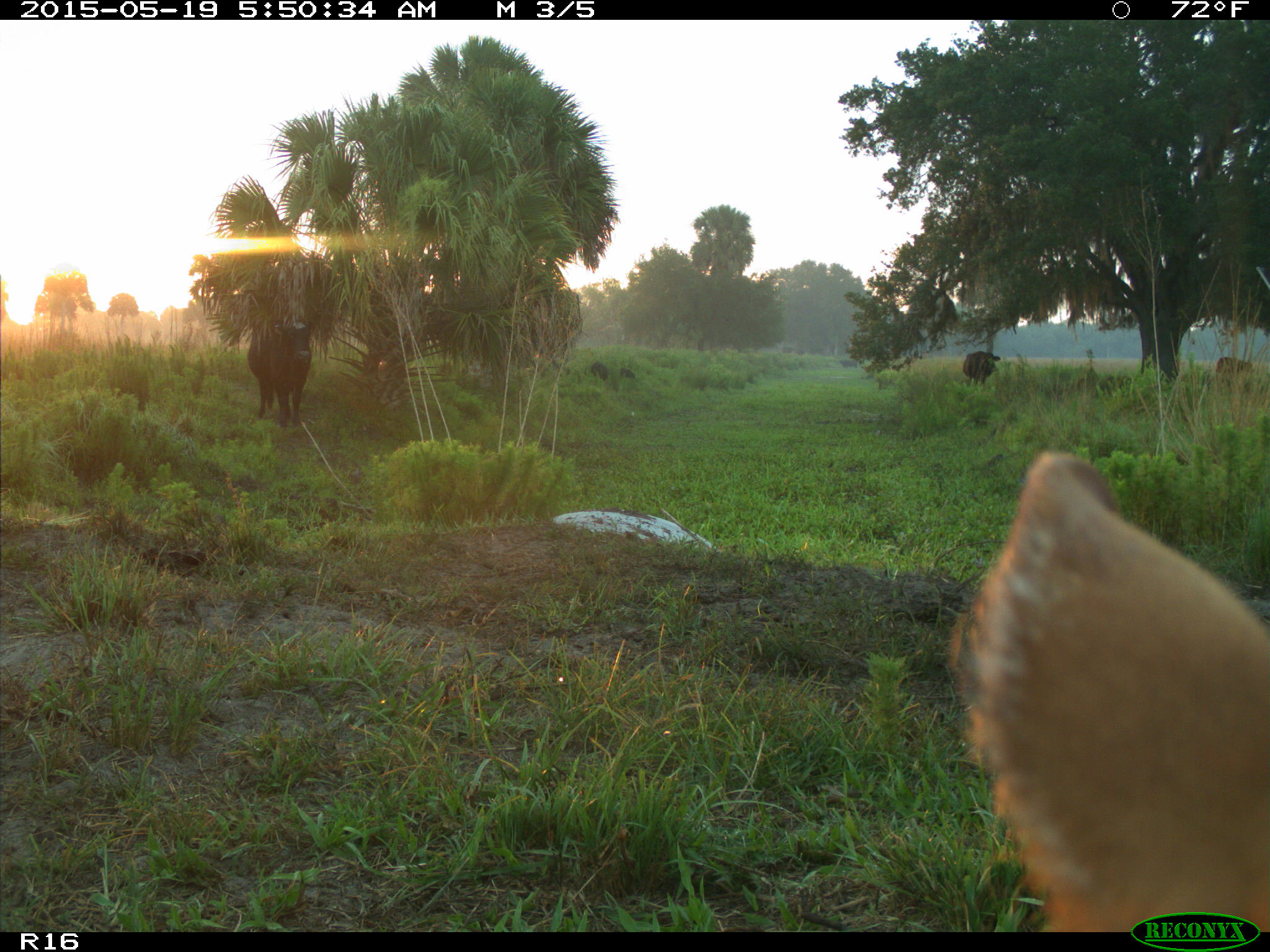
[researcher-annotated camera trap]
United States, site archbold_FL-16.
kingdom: Animalia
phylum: Chordata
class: Mammalia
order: Artiodactyla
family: Suidae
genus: Sus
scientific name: Sus scrofa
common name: wild boar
Sus scrofa (wild boar).